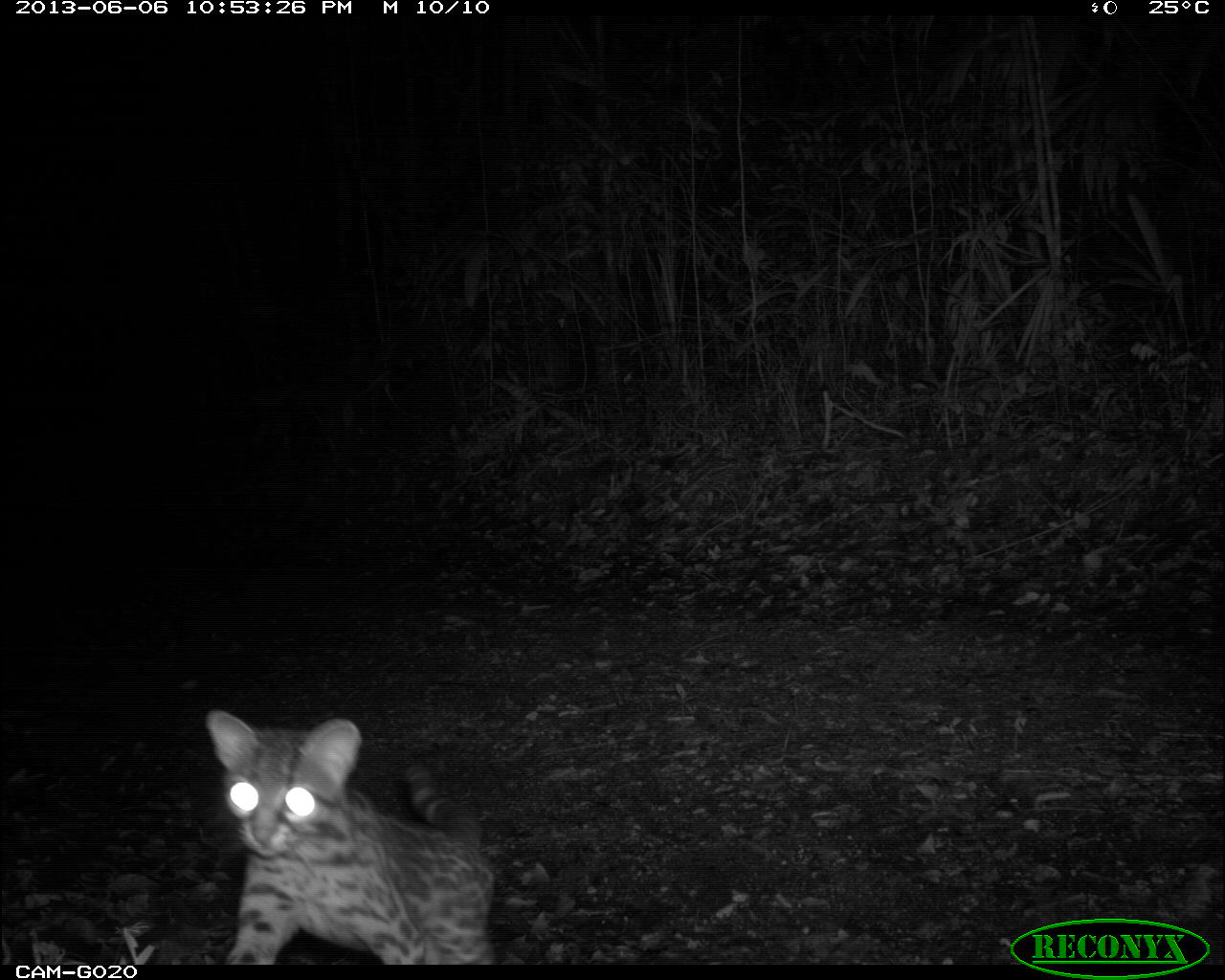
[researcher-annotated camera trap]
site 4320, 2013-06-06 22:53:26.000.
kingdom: Animalia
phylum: Chordata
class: Mammalia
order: Carnivora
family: Felidae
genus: Leopardus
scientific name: Leopardus wiedii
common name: margay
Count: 1.